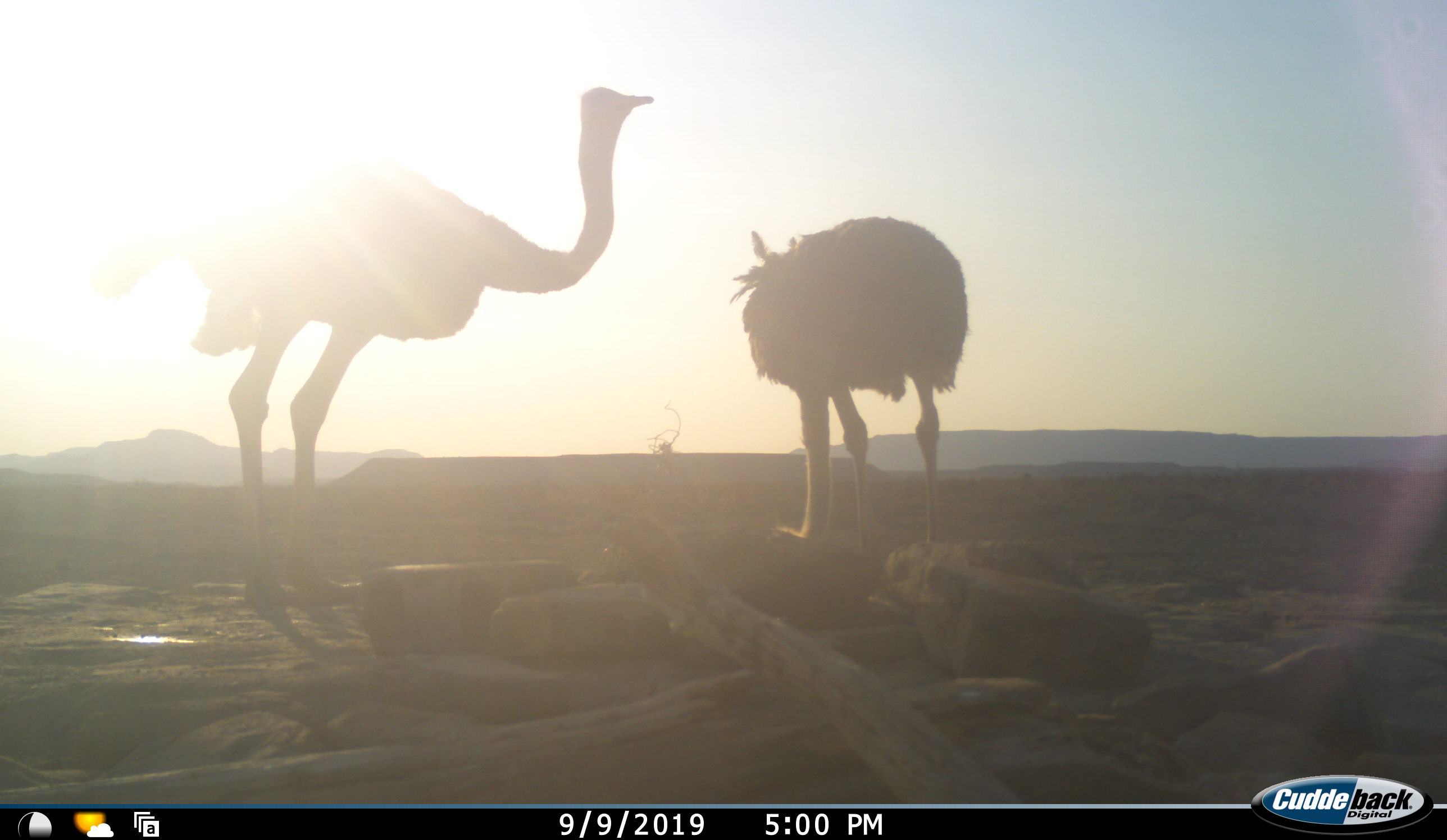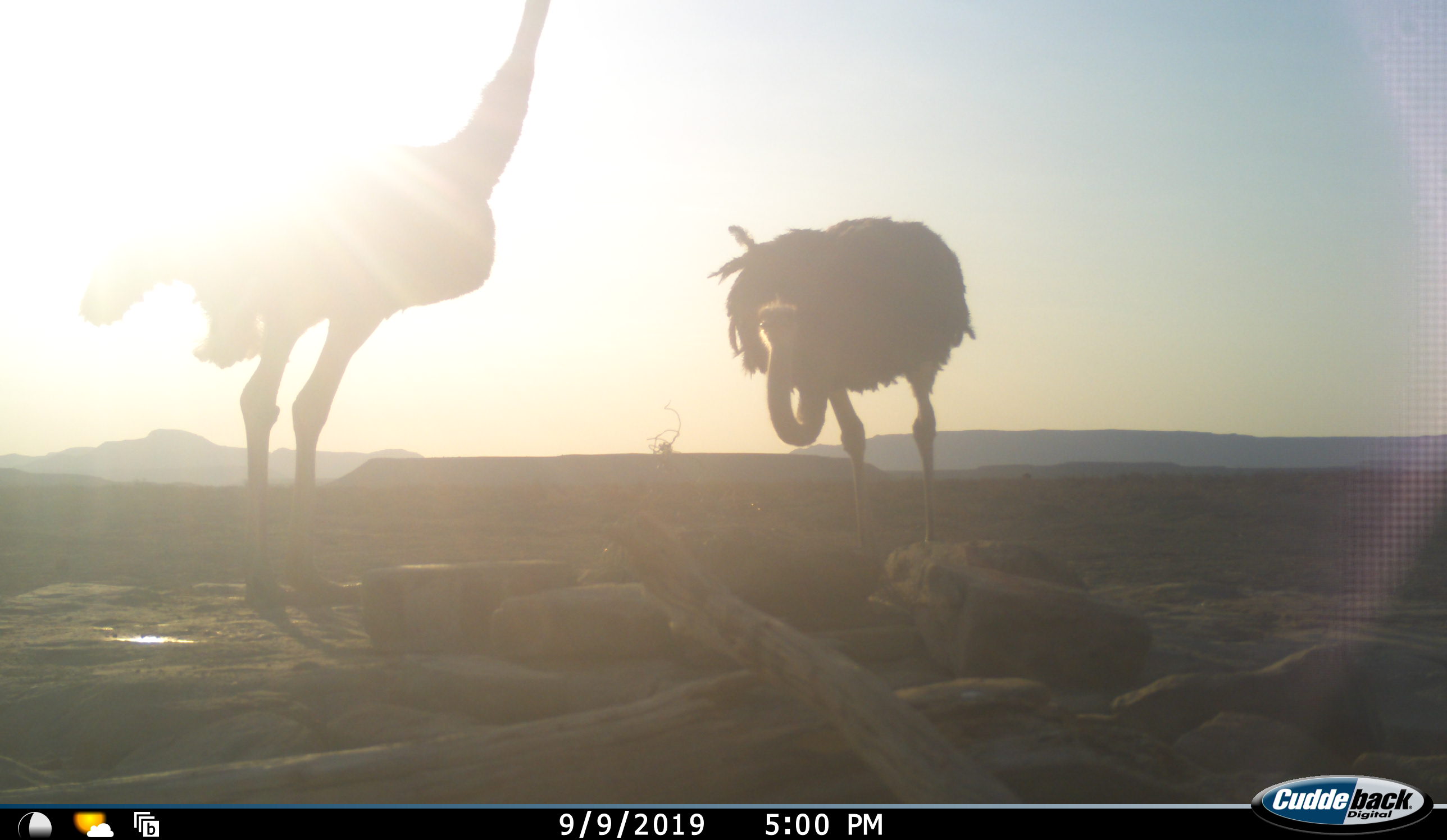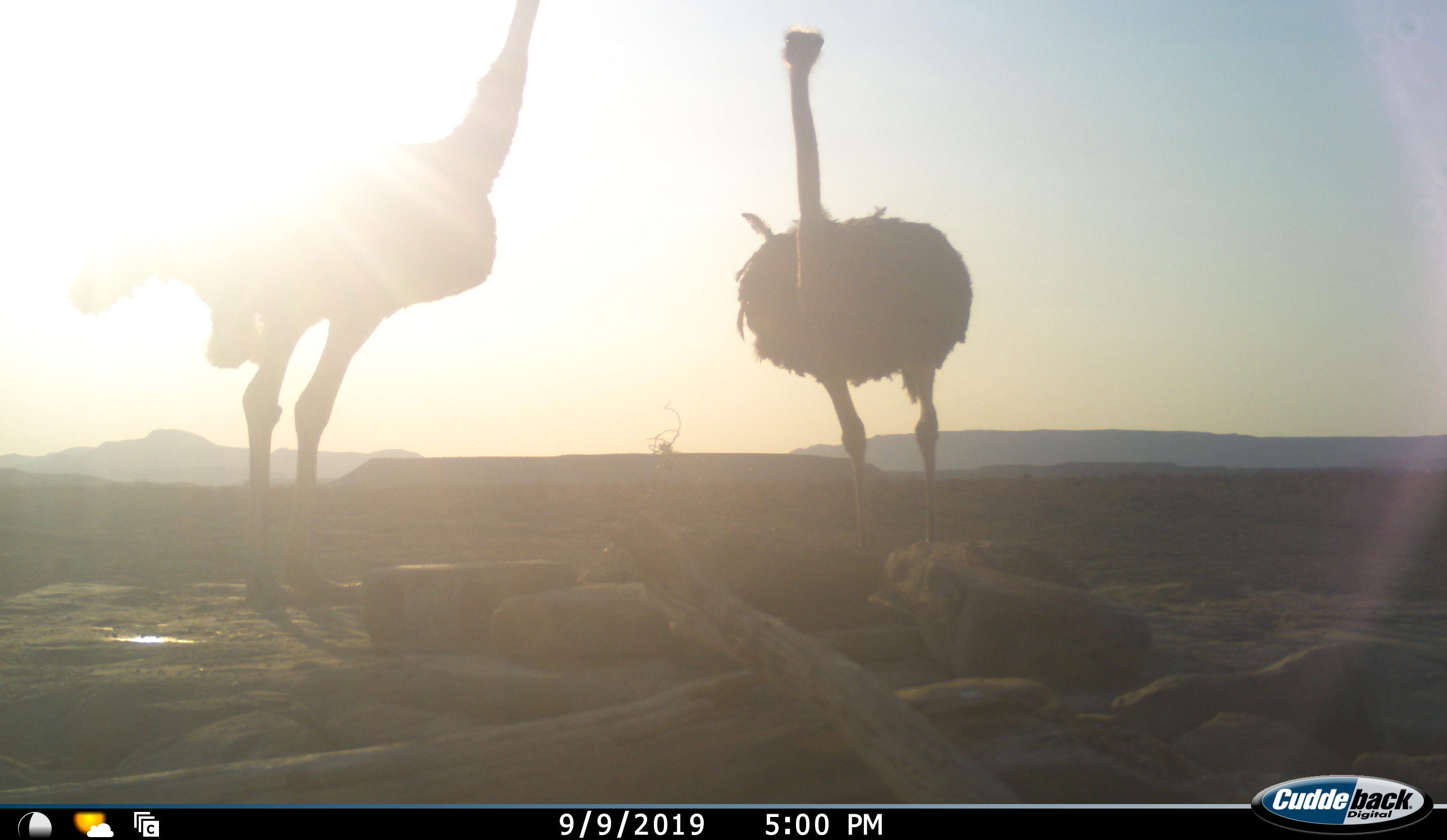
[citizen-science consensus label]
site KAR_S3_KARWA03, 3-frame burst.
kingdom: Animalia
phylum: Chordata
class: Aves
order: Struthioniformes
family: Struthionidae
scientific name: Struthionidae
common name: ostrich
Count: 2.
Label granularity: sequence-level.